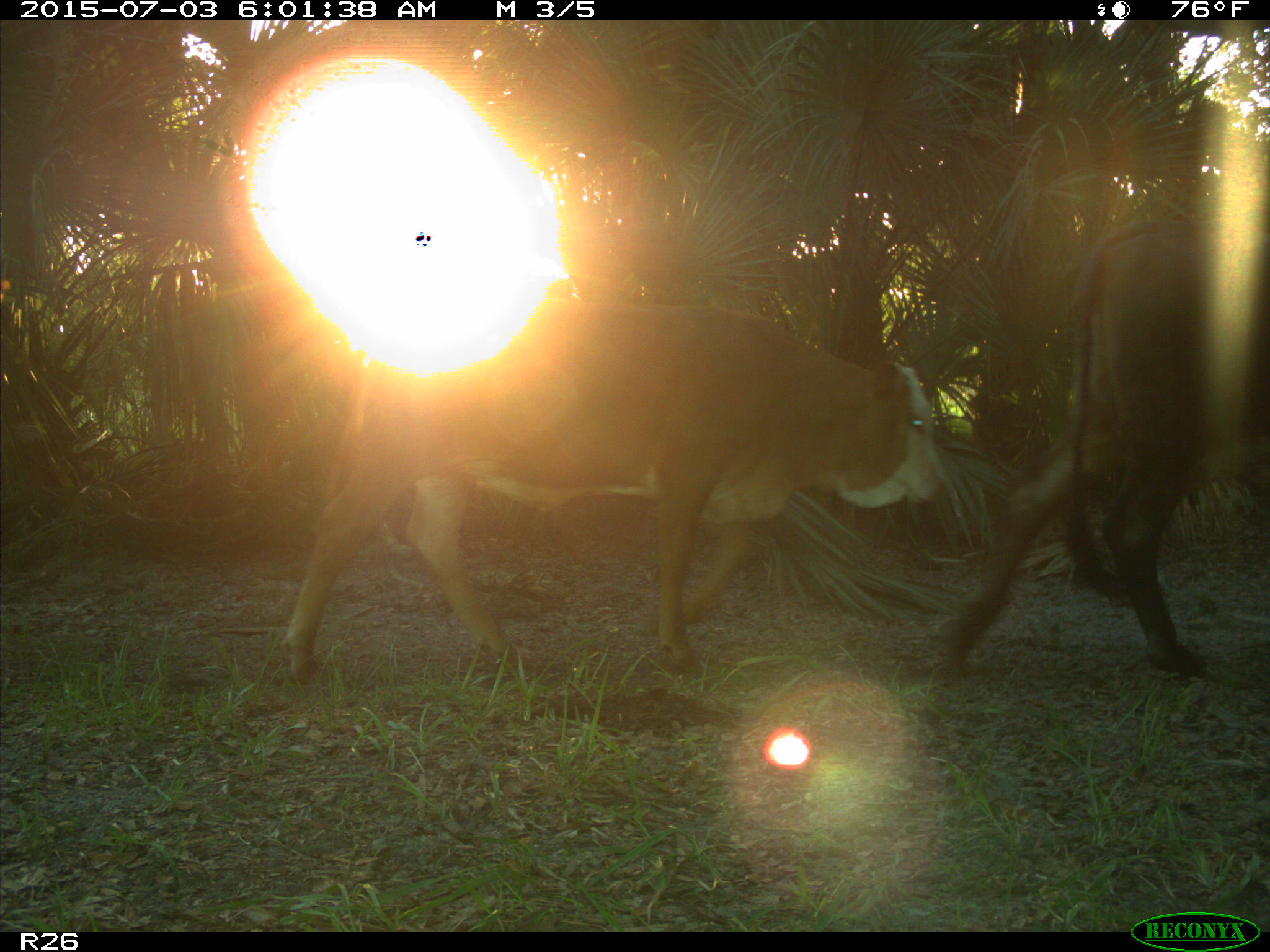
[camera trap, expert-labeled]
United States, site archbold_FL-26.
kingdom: Animalia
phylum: Chordata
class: Mammalia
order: Artiodactyla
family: Bovidae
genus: Bos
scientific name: Bos taurus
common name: domestic cow